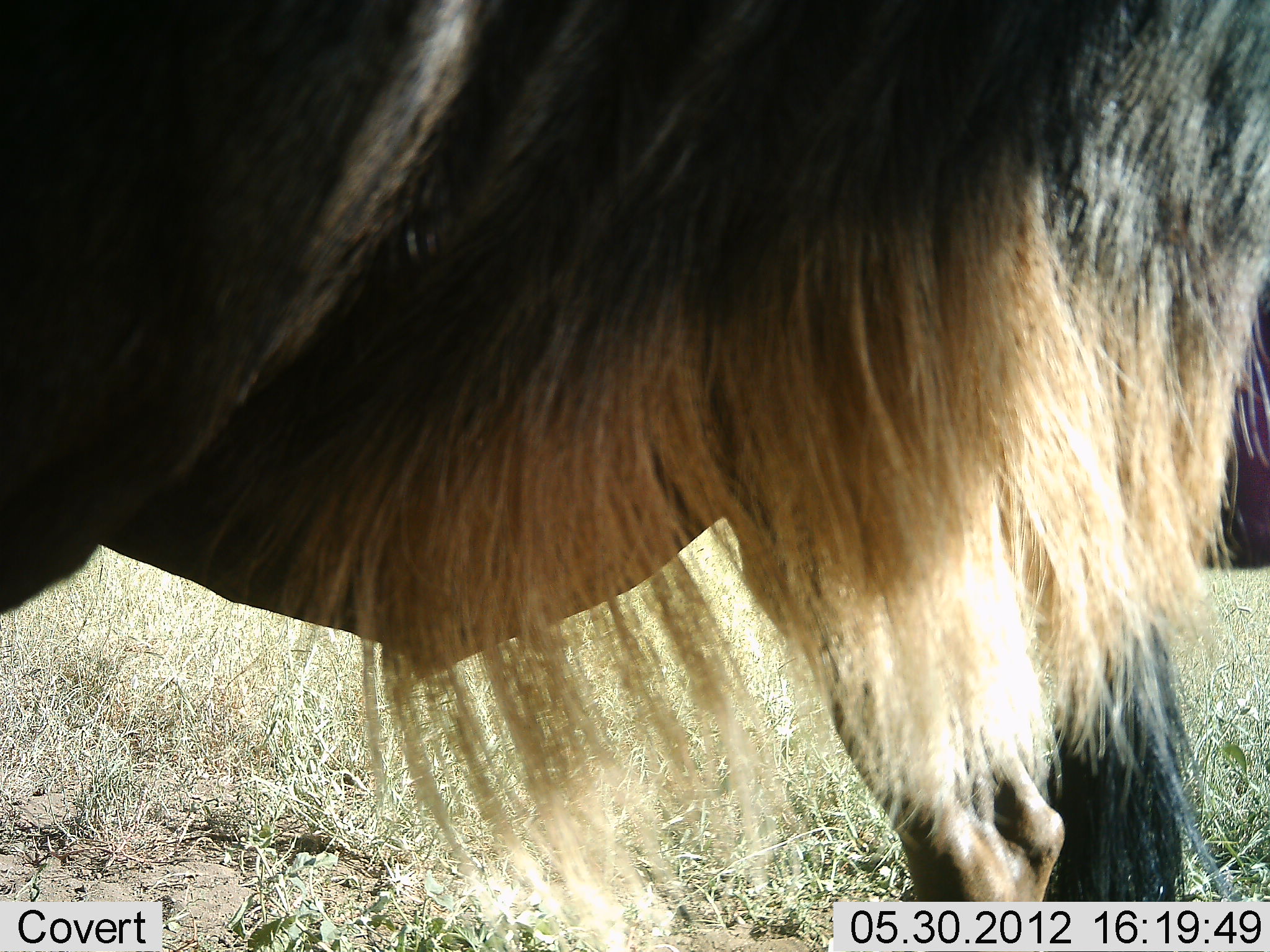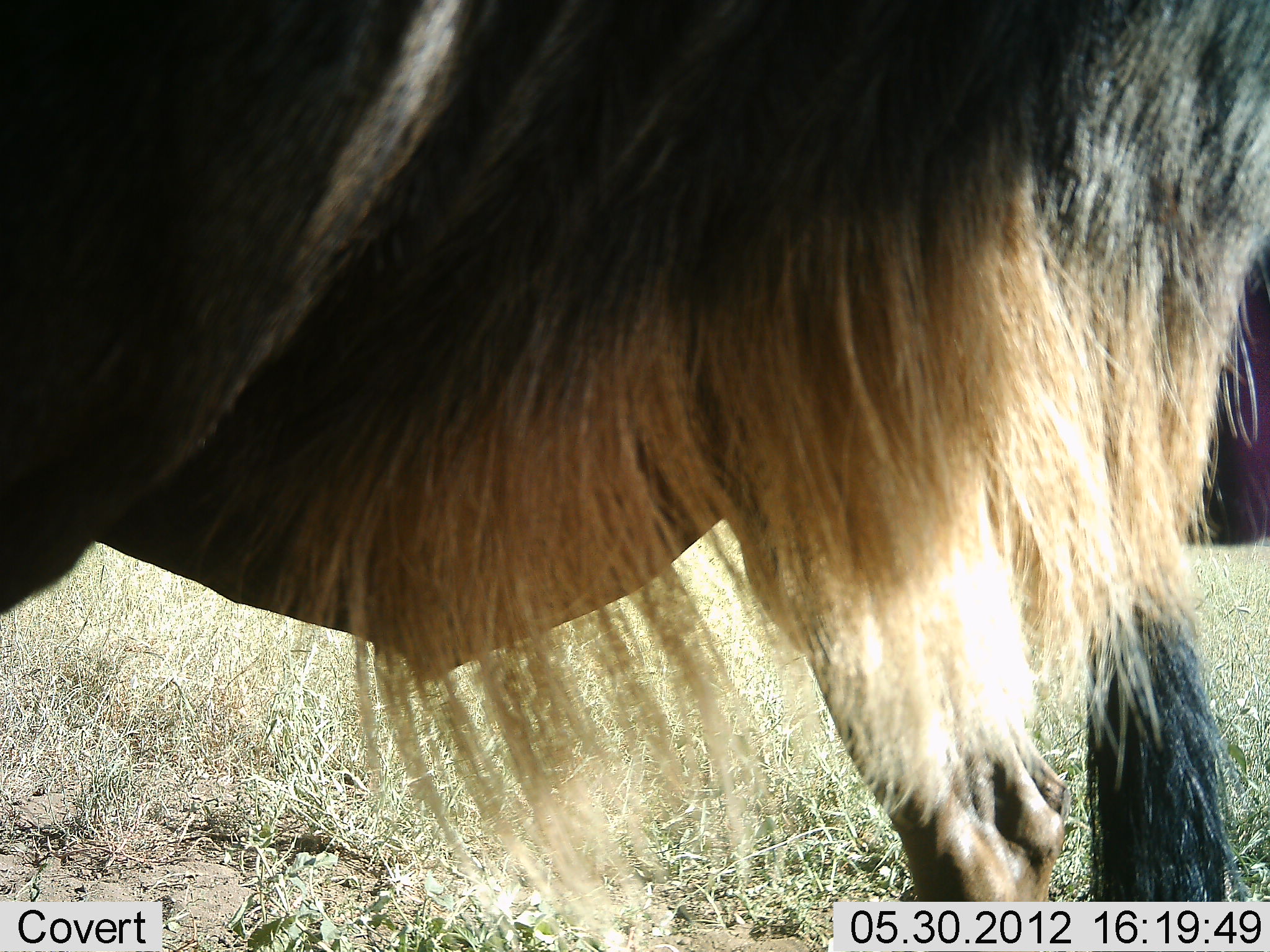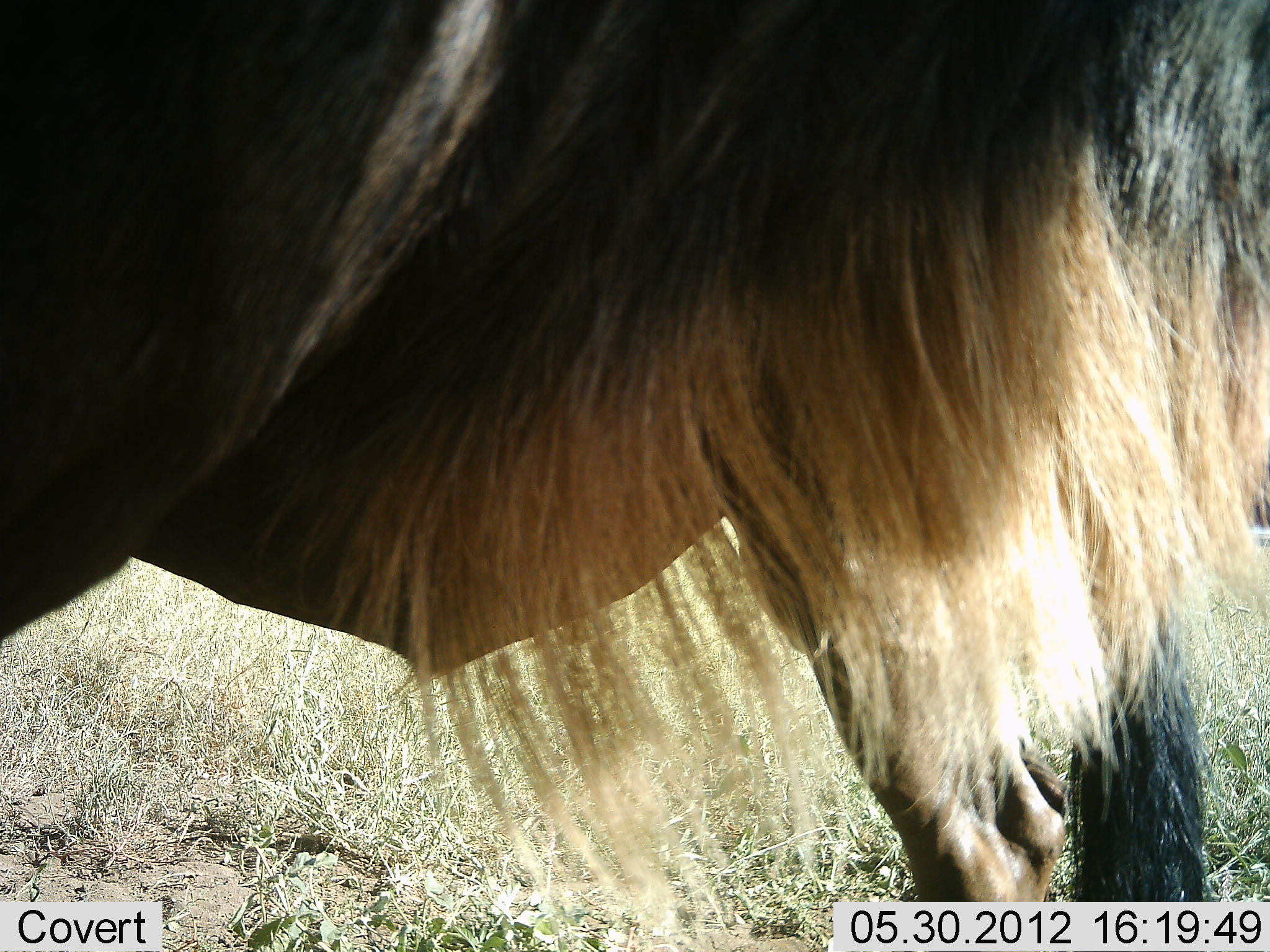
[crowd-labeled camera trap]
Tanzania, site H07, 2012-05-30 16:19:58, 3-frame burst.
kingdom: Animalia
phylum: Chordata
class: Mammalia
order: Artiodactyla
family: Bovidae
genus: Connochaetes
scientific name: Connochaetes taurinus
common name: blue wildebeest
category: wildebeest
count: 1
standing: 100%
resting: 0%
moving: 0%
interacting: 0%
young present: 0%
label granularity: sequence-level